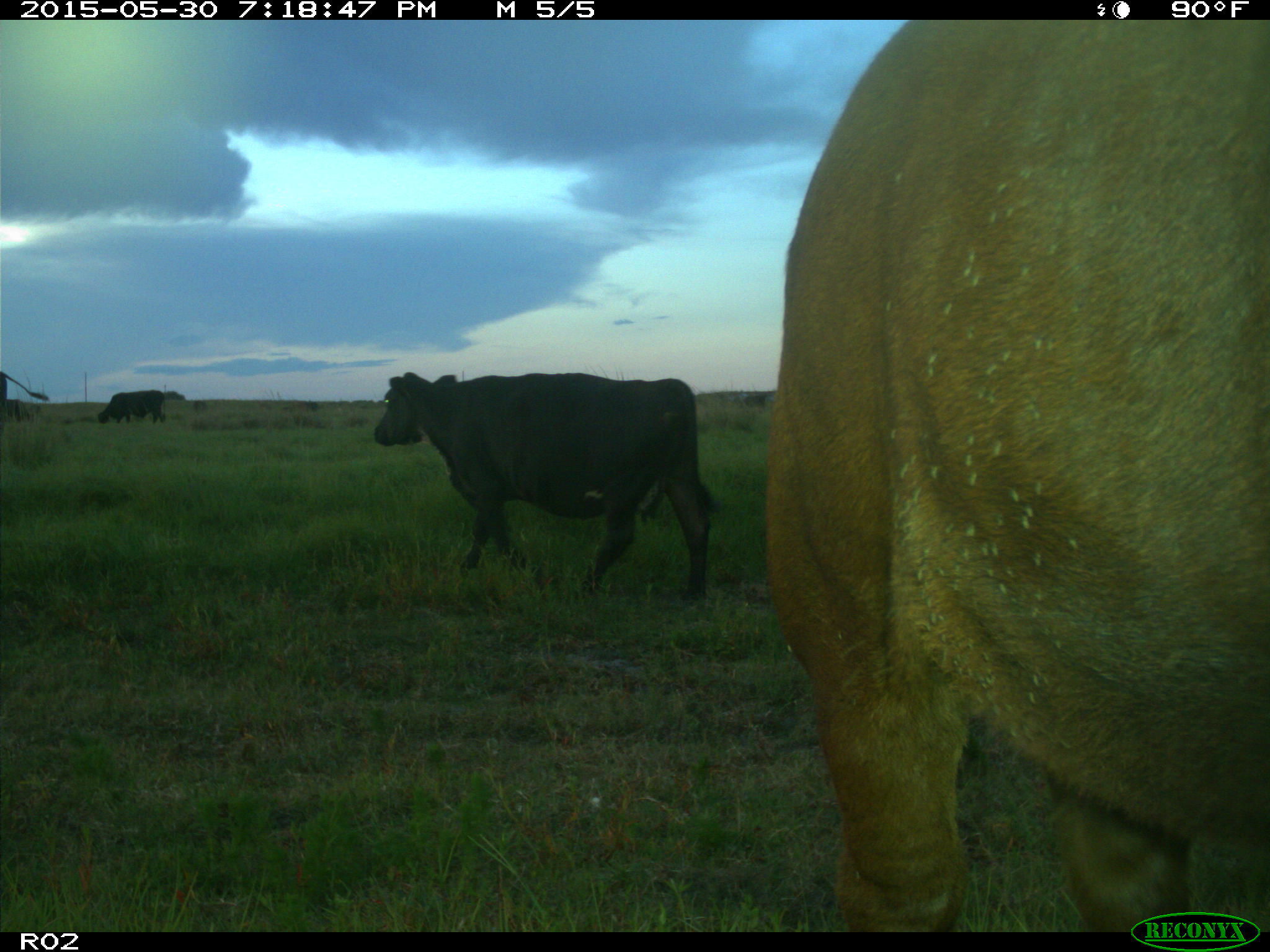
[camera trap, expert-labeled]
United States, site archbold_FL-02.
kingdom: Animalia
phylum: Chordata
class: Mammalia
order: Artiodactyla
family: Bovidae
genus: Bos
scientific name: Bos taurus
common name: domestic cow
Bos taurus (domestic cow).